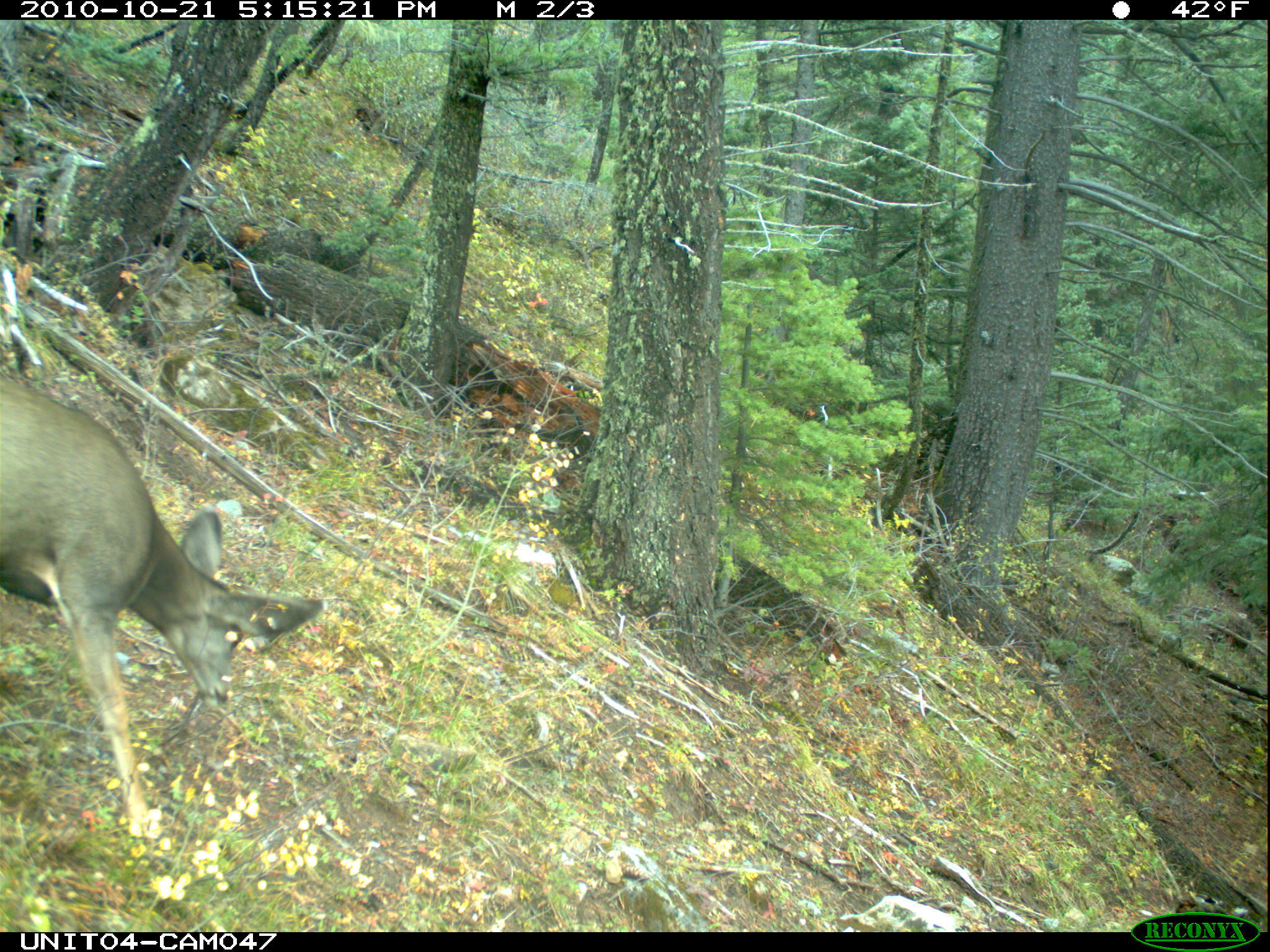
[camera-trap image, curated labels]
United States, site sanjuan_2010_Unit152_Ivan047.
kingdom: Animalia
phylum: Chordata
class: Mammalia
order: Artiodactyla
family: Cervidae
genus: Odocoileus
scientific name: Odocoileus hemionus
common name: mule deer